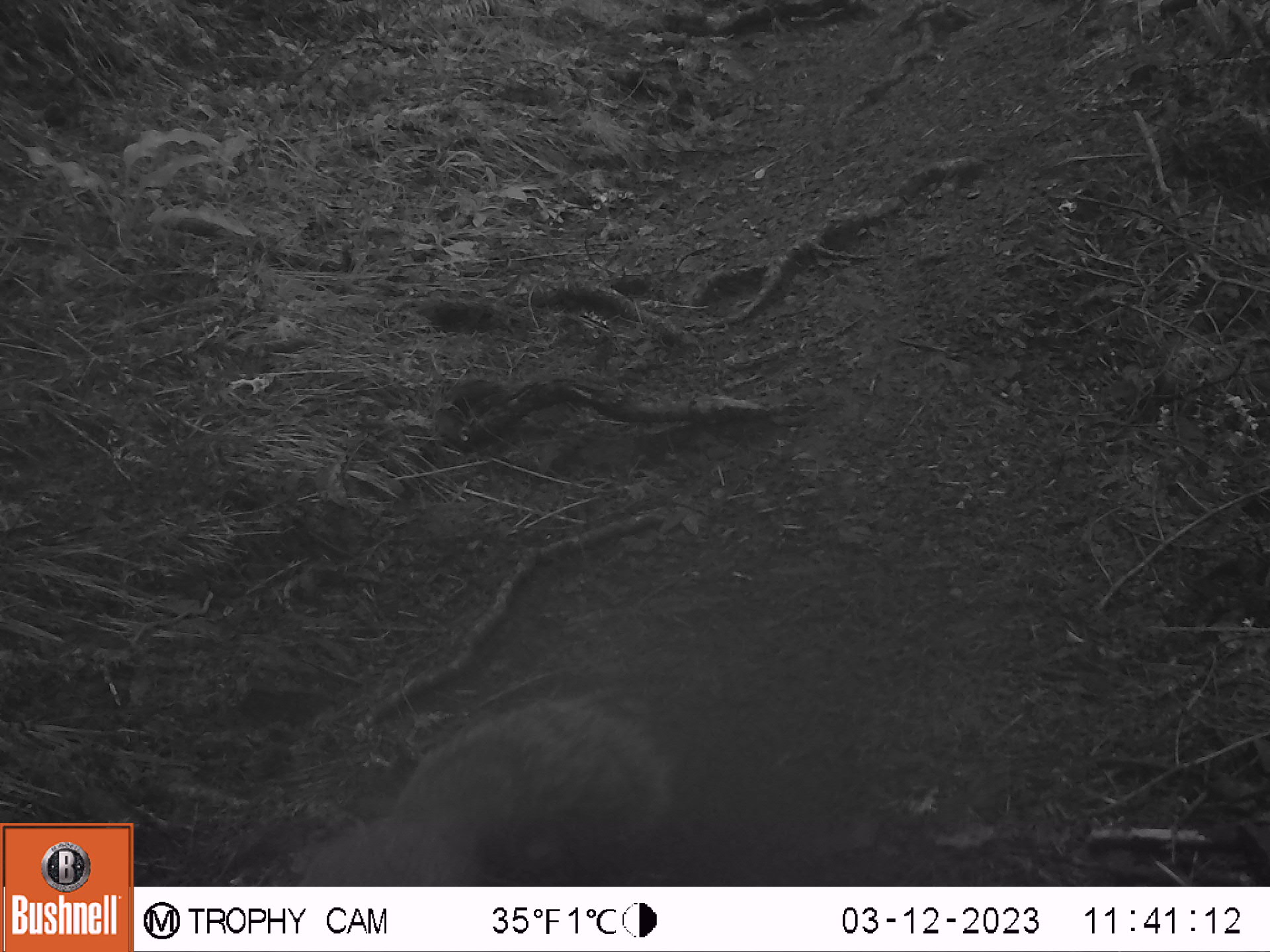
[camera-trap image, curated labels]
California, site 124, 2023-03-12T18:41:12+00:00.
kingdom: Animalia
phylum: Chordata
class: Mammalia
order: Rodentia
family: Sciuridae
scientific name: Sciuridae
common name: squirrel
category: unknown squirrel